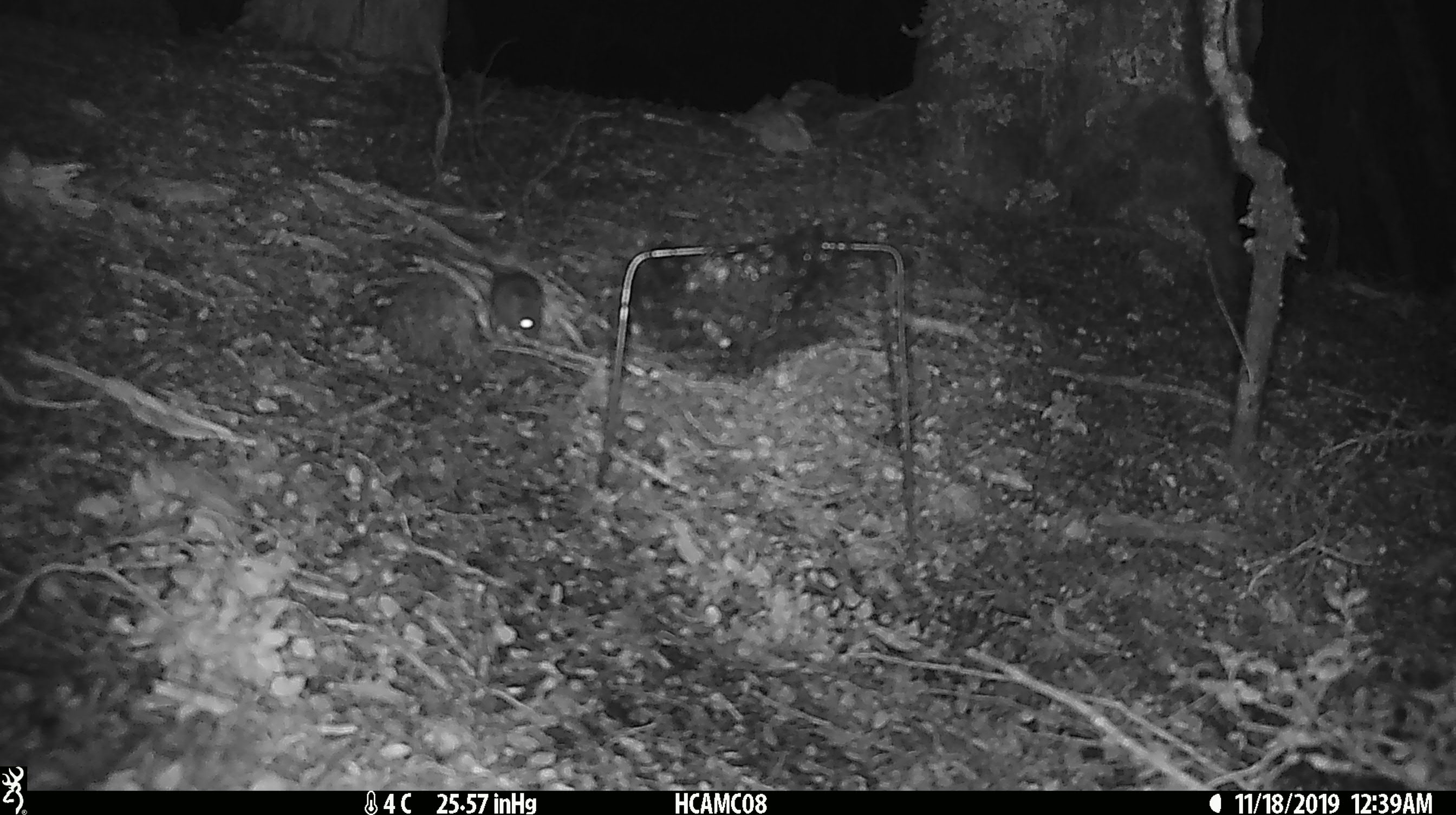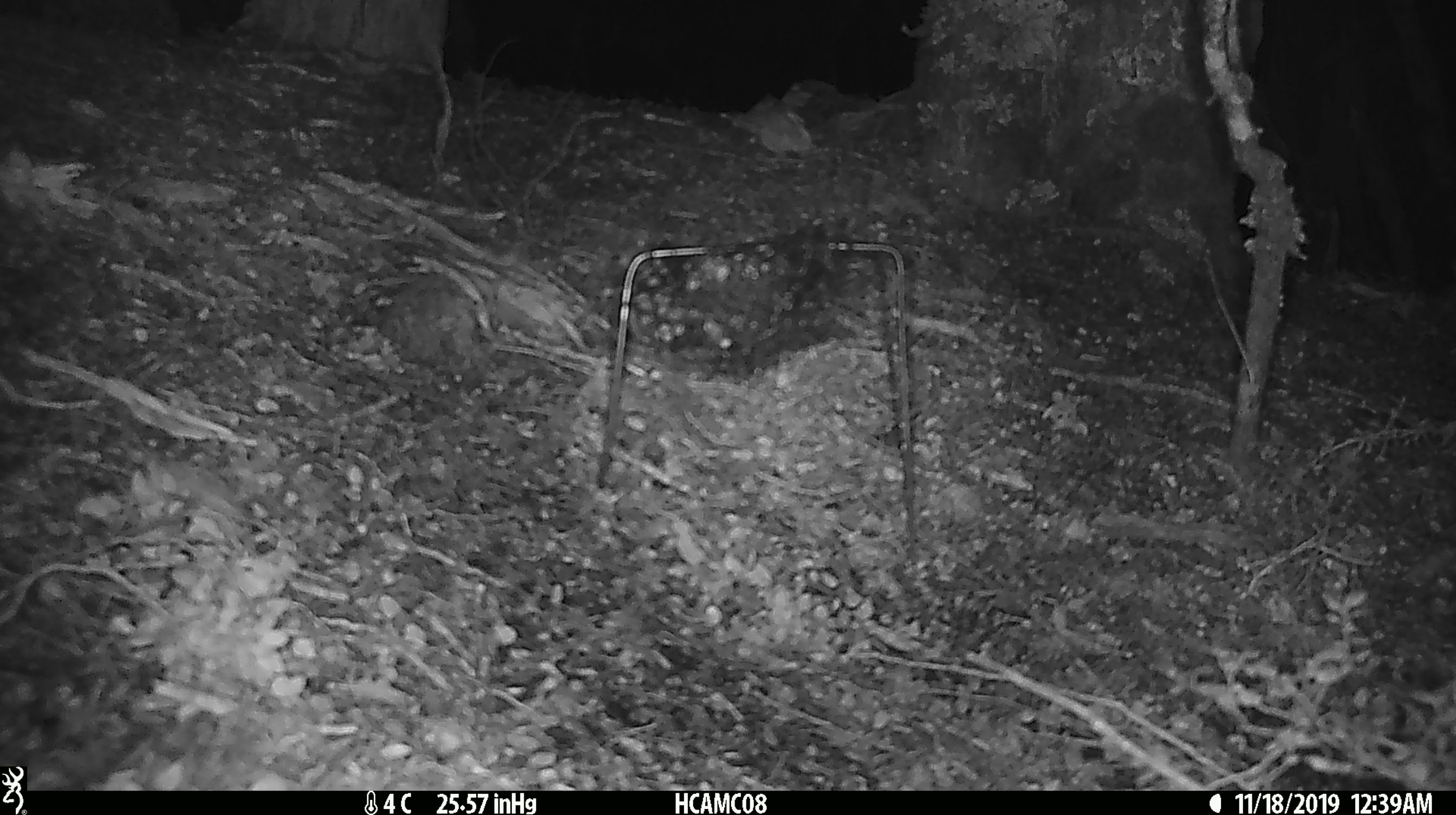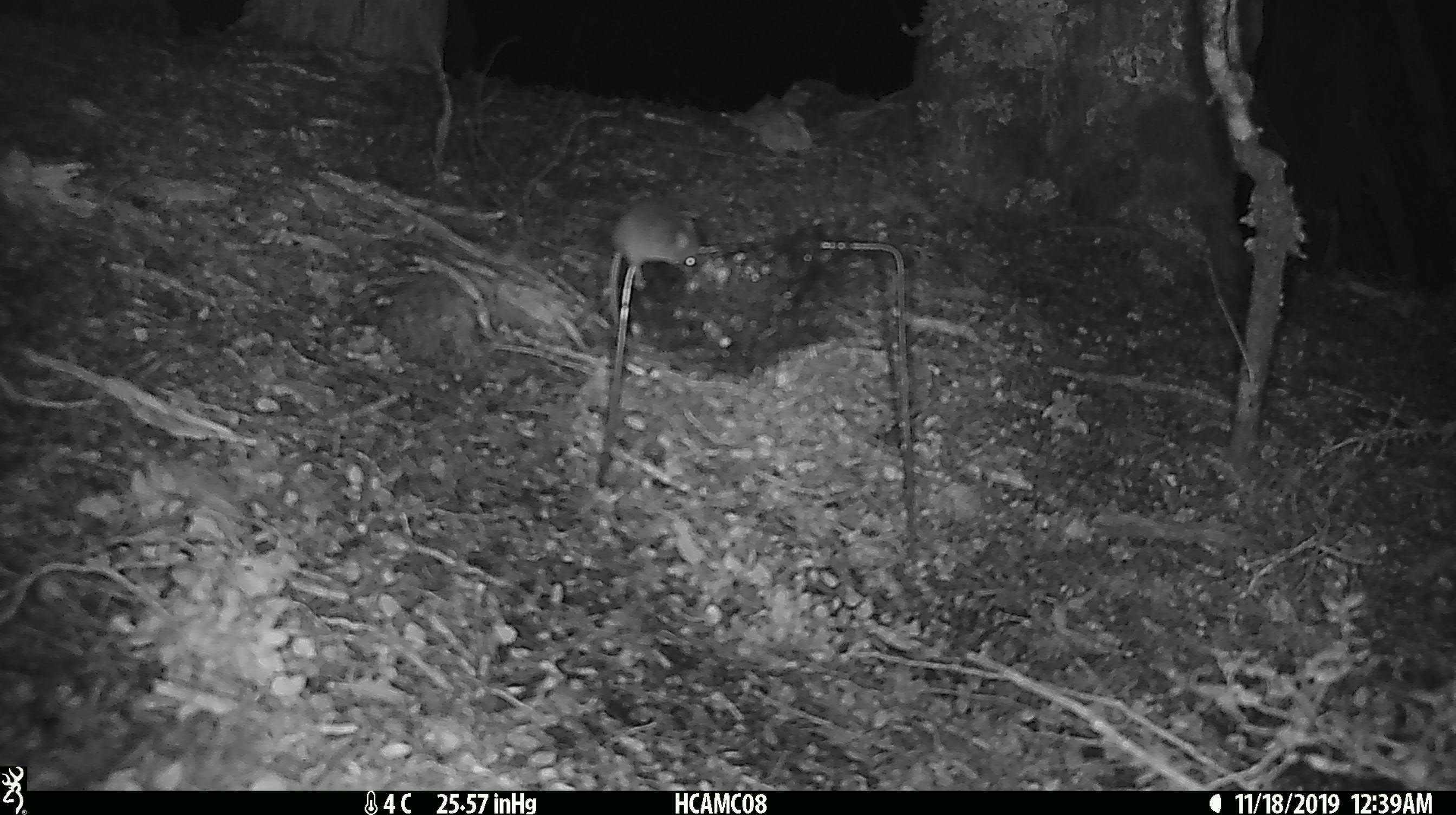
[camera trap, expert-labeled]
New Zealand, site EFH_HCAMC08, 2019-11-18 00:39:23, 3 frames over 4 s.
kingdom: Animalia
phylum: Chordata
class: Mammalia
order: Rodentia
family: Muridae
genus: Mus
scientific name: Mus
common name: mouse